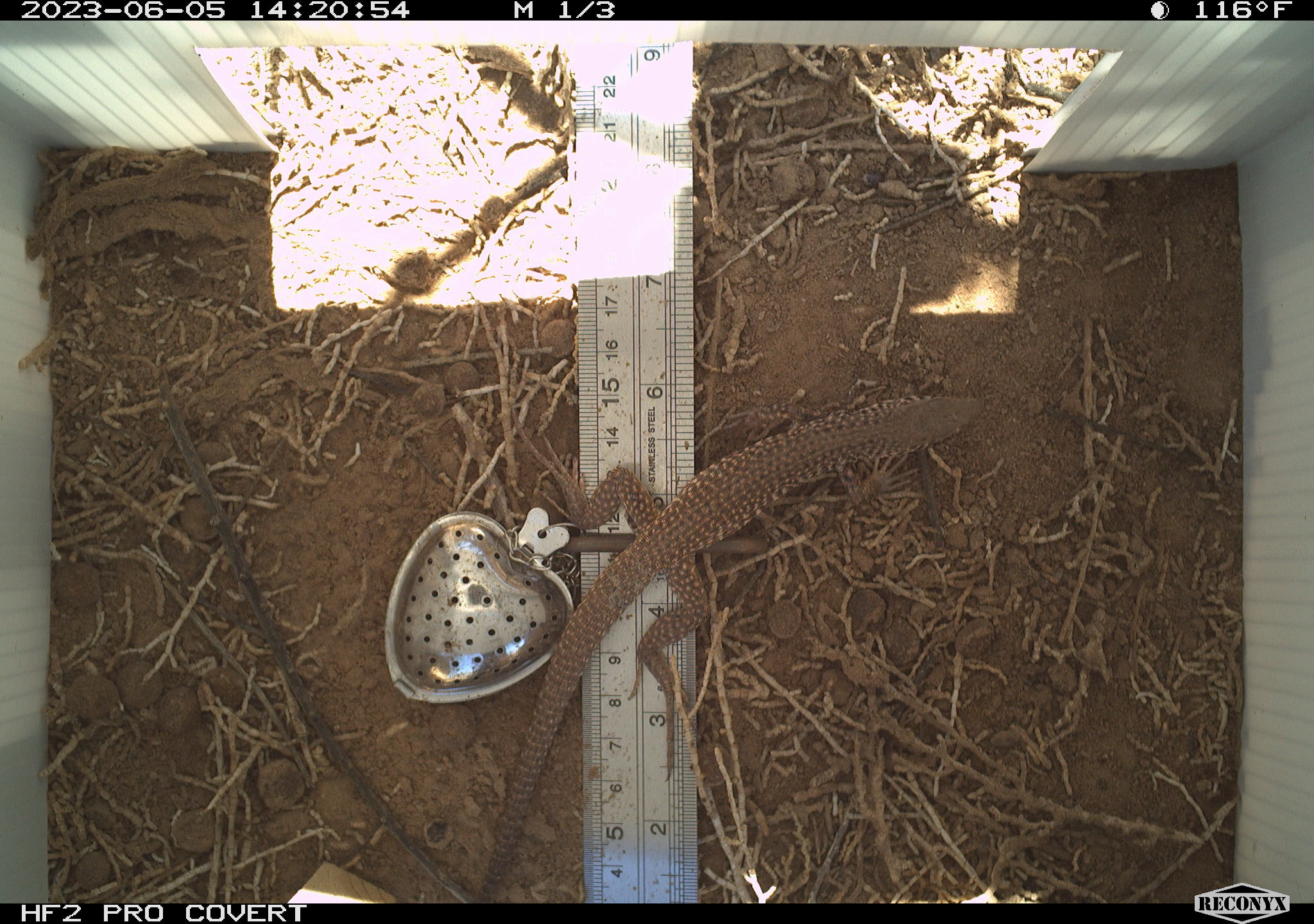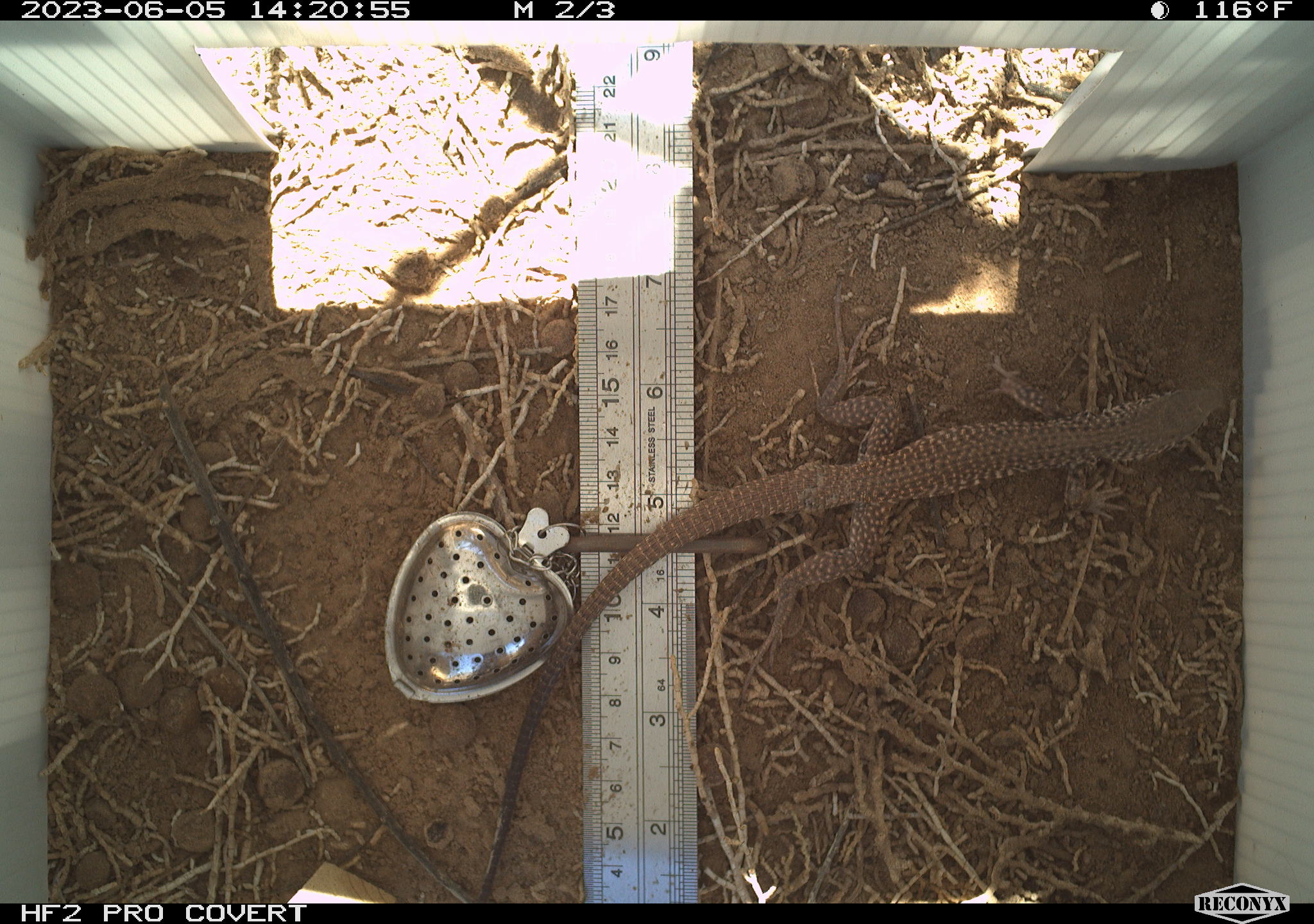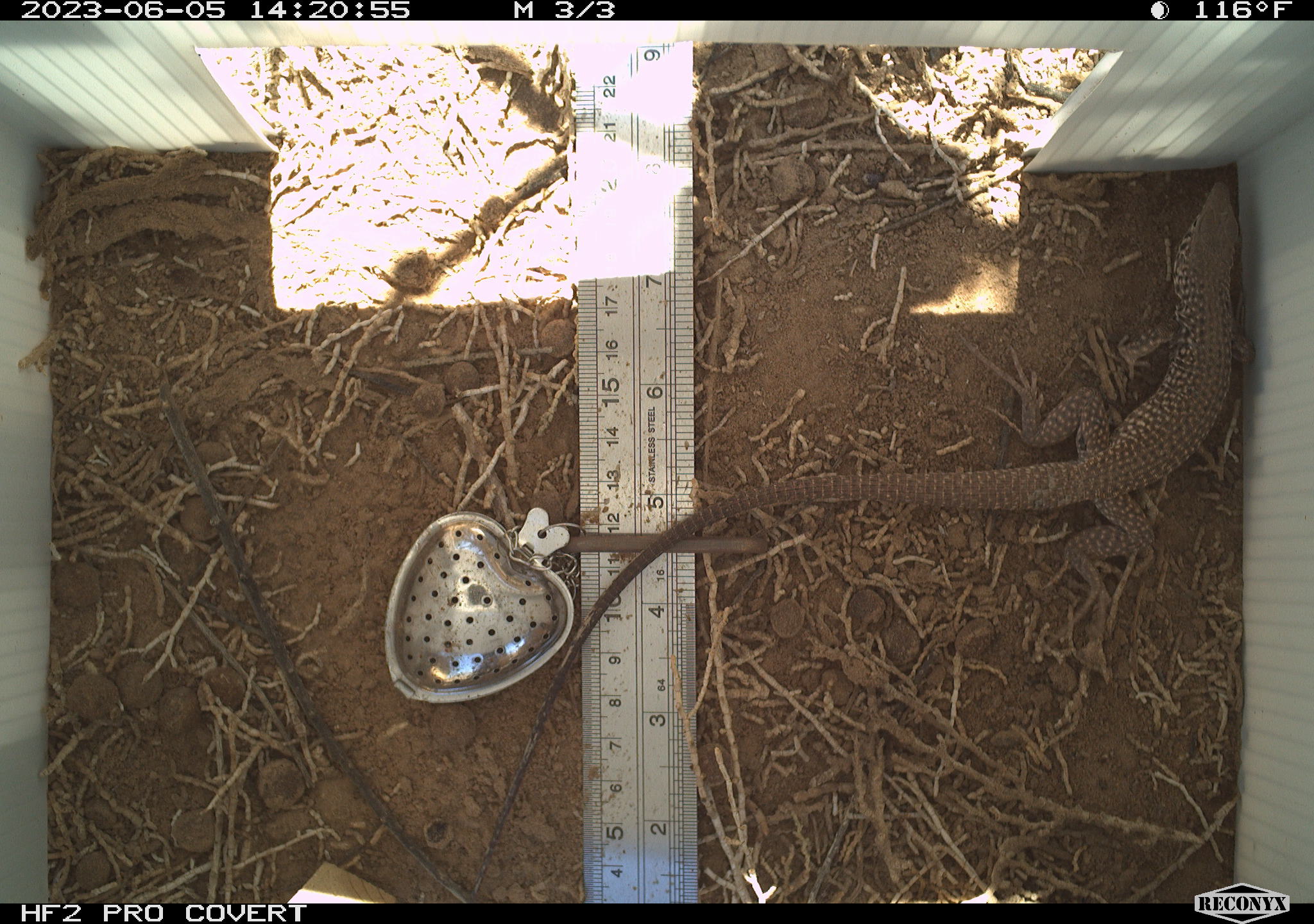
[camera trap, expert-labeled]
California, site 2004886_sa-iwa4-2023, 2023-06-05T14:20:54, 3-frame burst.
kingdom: Animalia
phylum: Chordata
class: Reptilia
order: Squamata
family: Teiidae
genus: Aspidoscelis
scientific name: Aspidoscelis tigris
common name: western whiptail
Western whiptail (Aspidoscelis tigris).